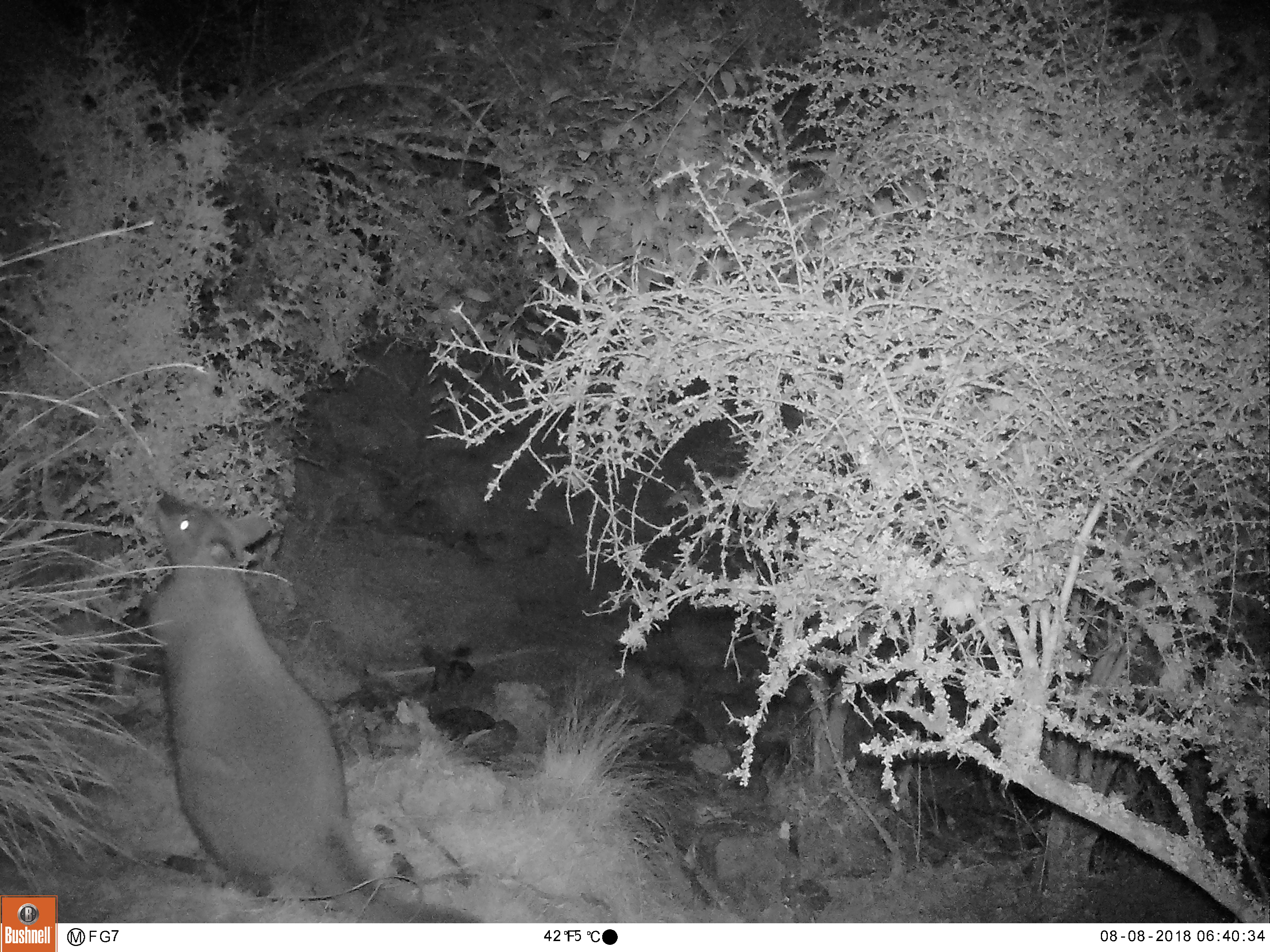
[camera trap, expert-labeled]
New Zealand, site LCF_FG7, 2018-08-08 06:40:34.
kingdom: Animalia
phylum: Chordata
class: Mammalia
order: Diprotodontia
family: Macropodidae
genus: Notamacropus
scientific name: Notamacropus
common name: wallaby